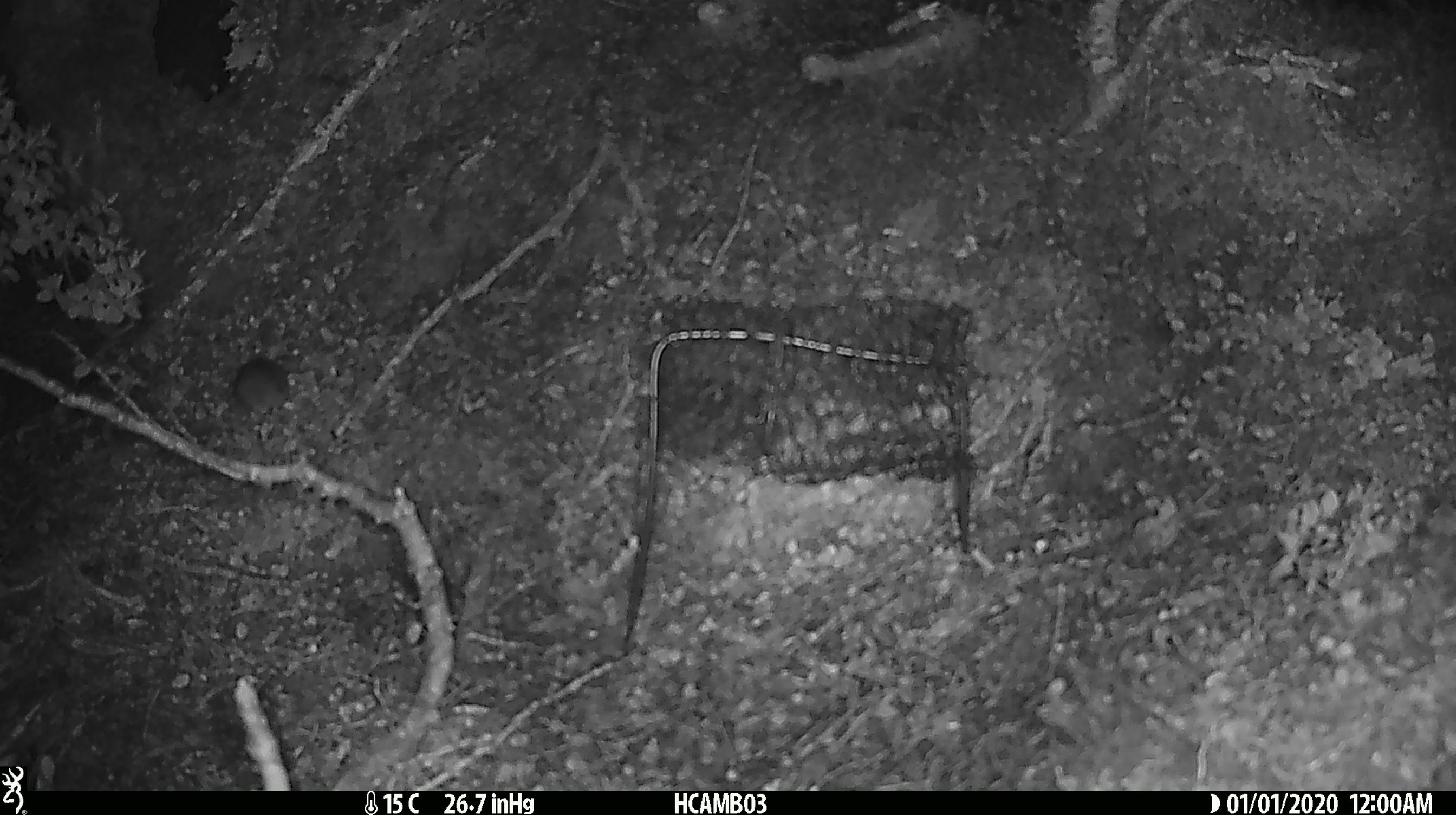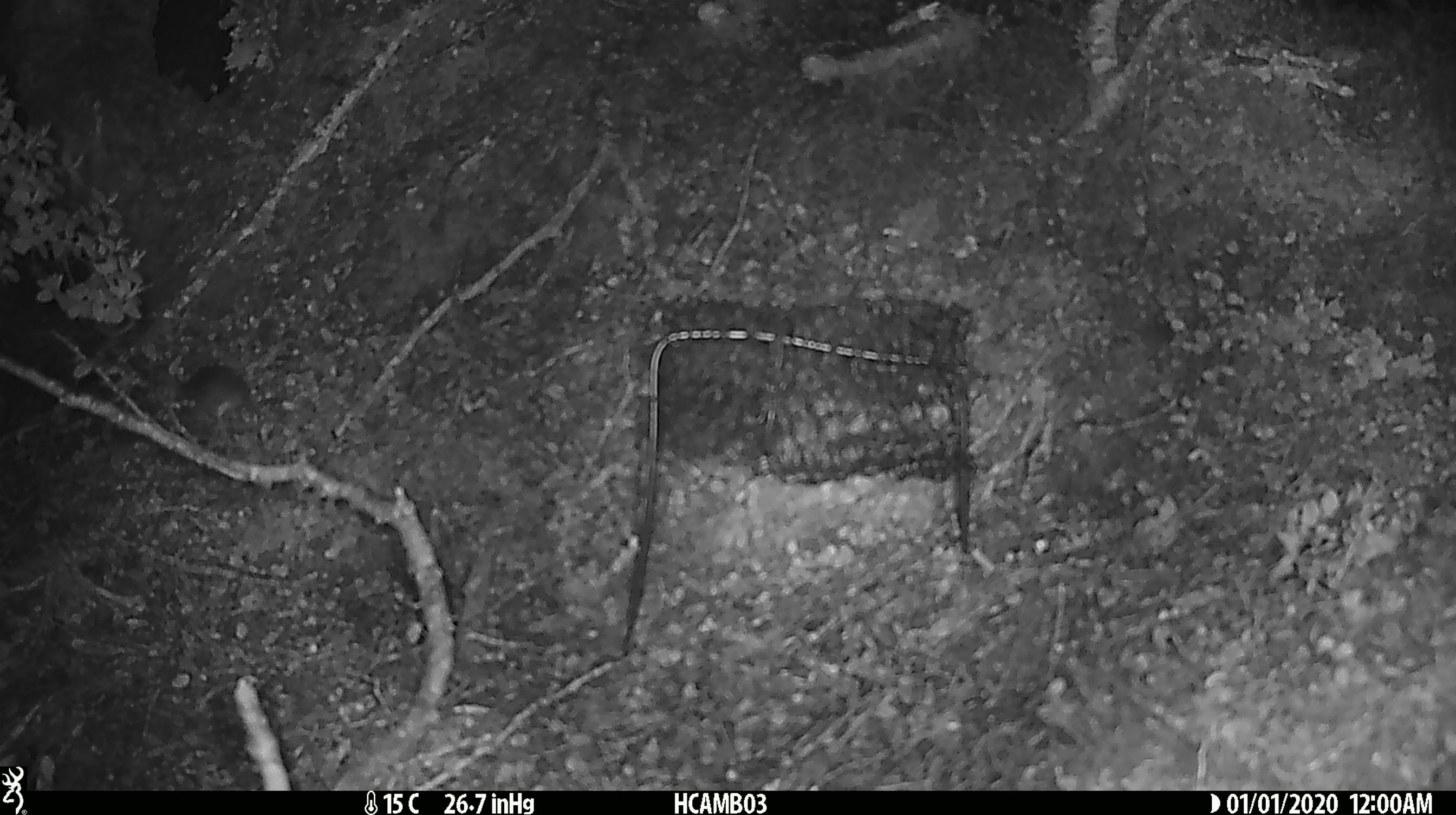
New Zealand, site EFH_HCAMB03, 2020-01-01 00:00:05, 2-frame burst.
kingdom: Animalia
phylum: Chordata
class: Mammalia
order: Rodentia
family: Muridae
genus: Mus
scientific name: Mus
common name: mouse